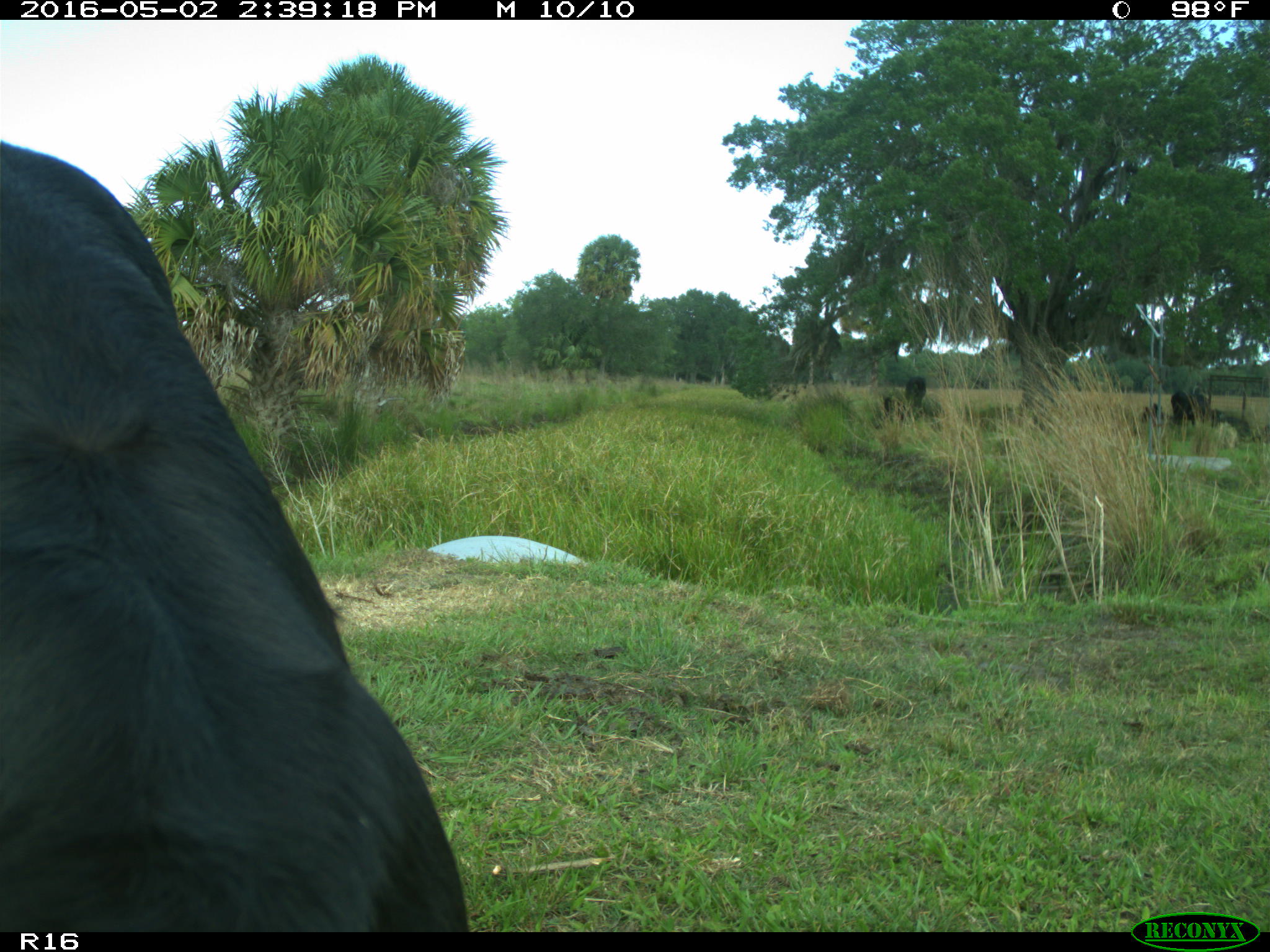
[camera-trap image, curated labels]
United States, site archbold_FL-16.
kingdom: Animalia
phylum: Chordata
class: Mammalia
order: Artiodactyla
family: Bovidae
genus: Bos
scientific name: Bos taurus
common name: domestic cow